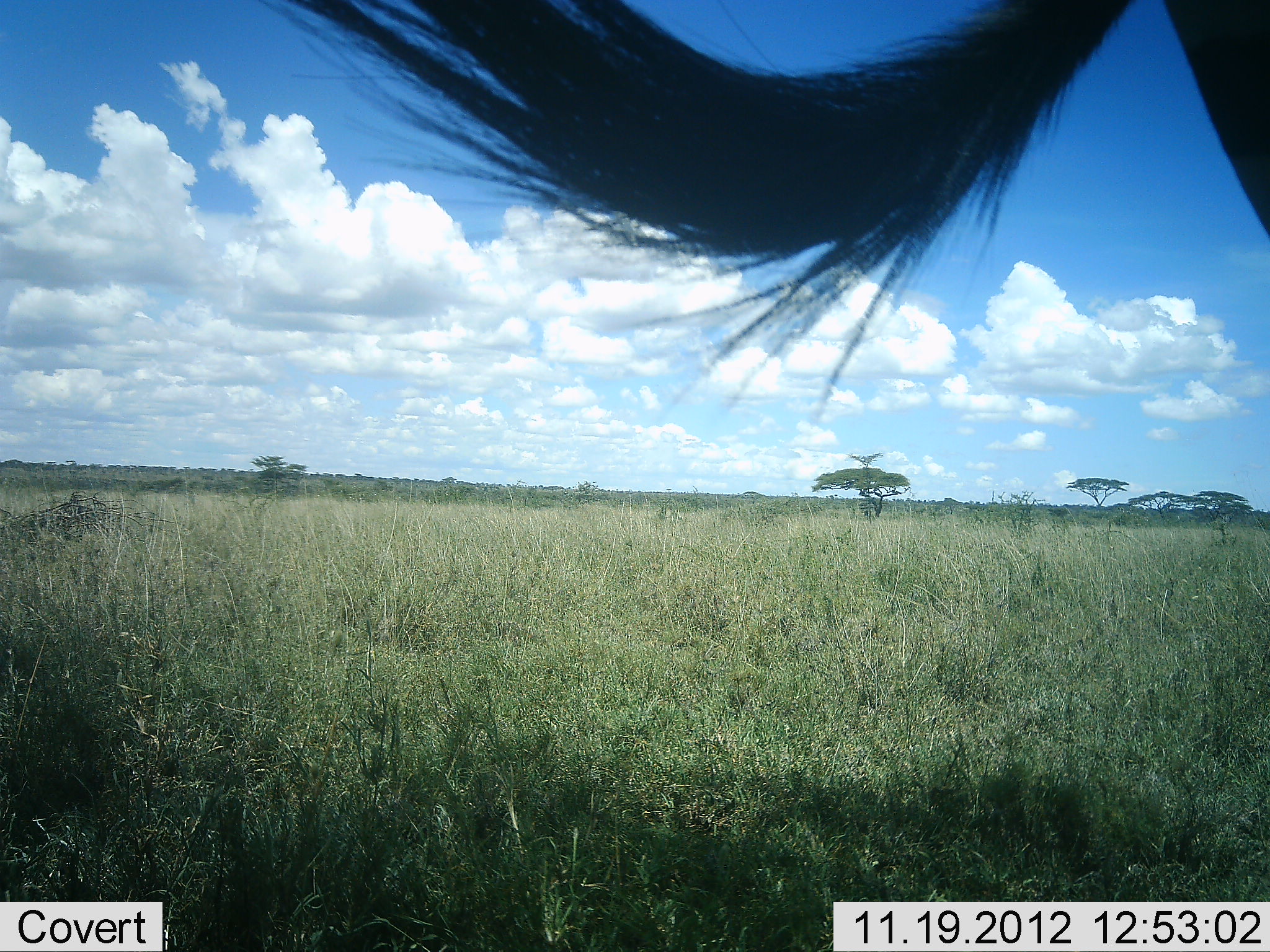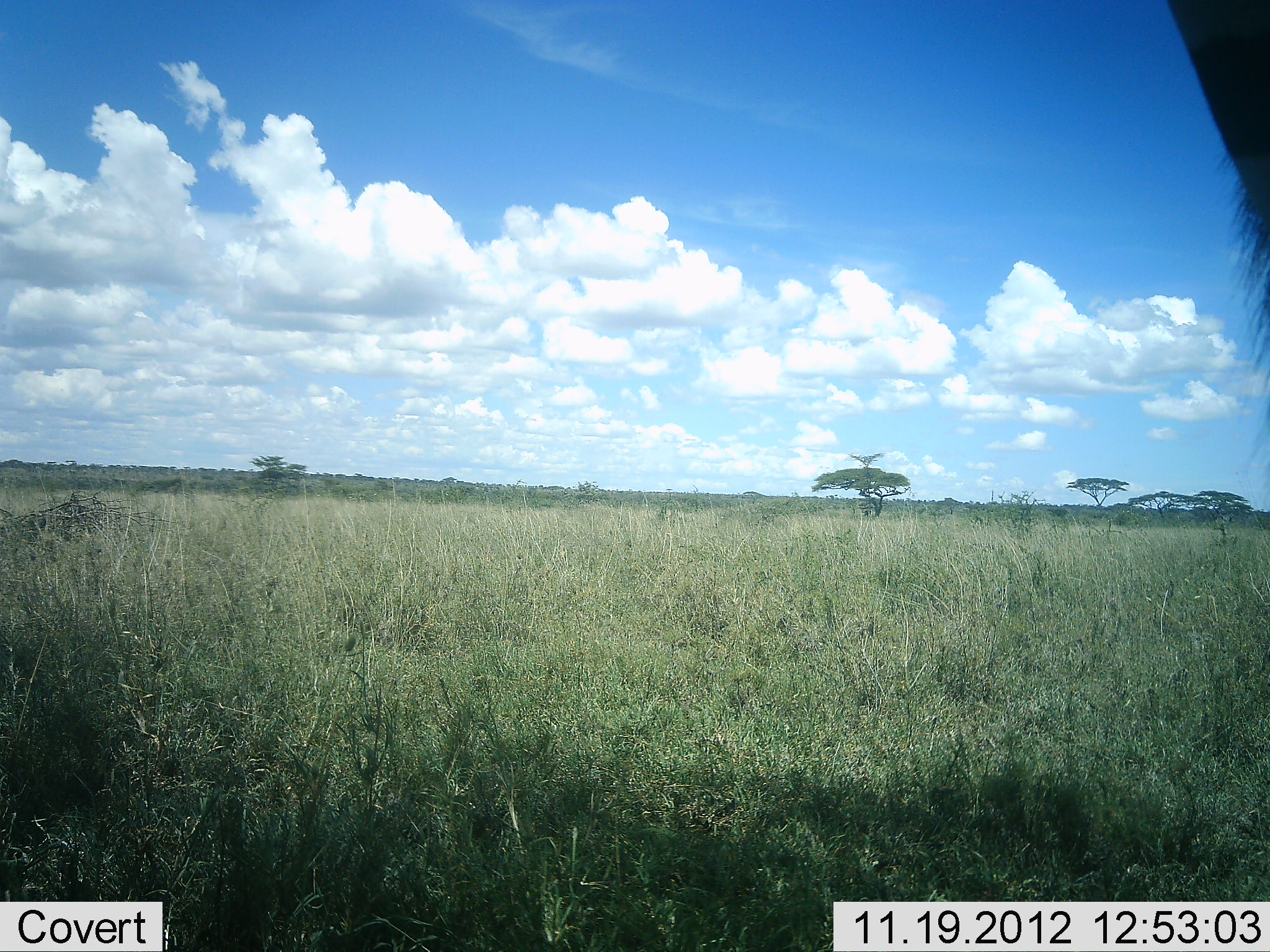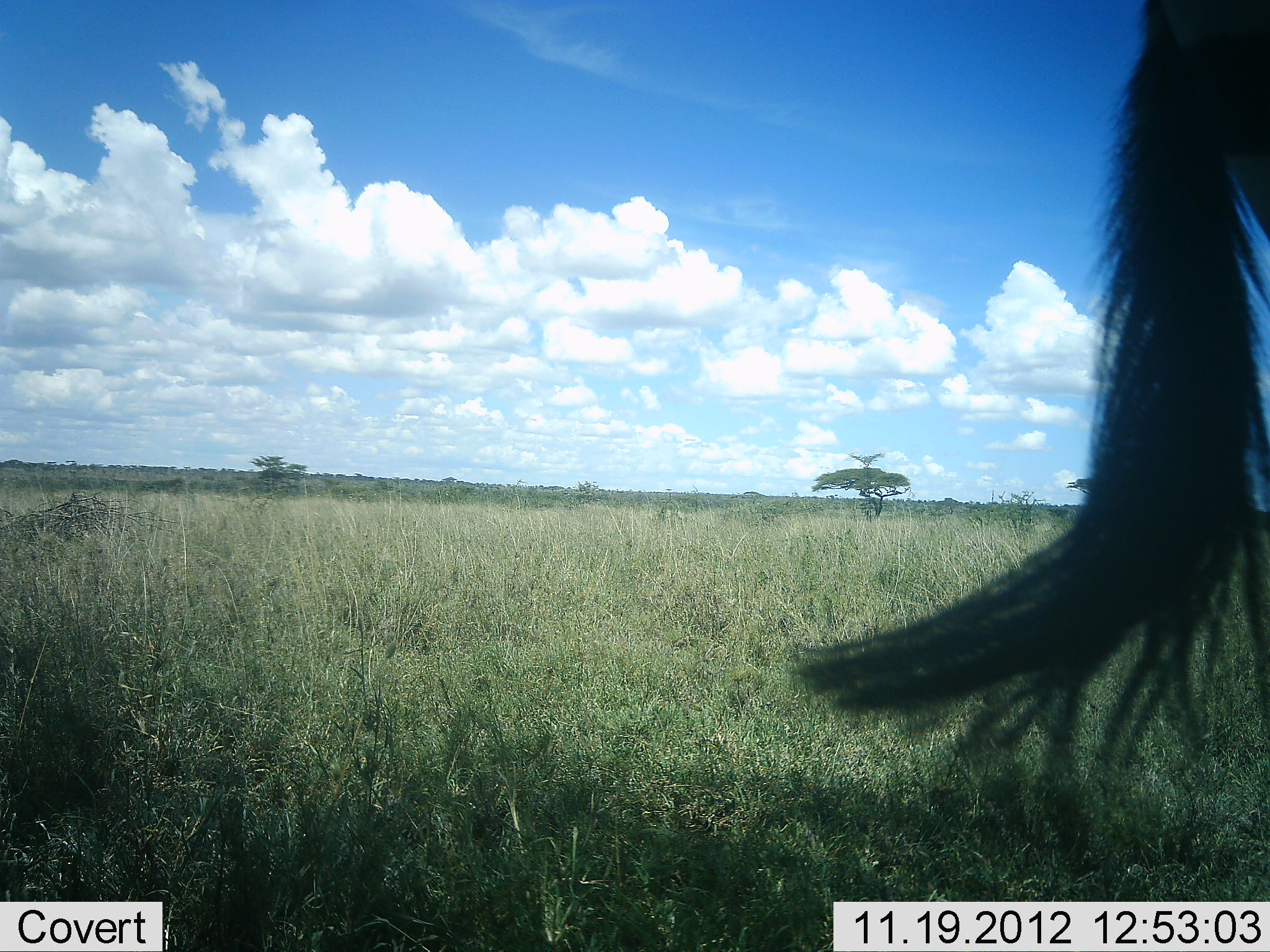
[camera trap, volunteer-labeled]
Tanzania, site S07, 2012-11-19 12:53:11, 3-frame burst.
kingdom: Animalia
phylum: Chordata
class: Mammalia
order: Artiodactyla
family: Bovidae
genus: Connochaetes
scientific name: Connochaetes taurinus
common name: blue wildebeest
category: wildebeest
Wildebeest (blue wildebeest) (Connochaetes taurinus), count 1. Behavior (volunteer vote fractions): standing 100%, resting 0%, moving 0%, interacting 0%. Young present (vote fraction): 0%. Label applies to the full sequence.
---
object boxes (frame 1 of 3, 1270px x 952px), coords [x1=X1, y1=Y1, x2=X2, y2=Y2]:
animal: [x1=260, y1=0, x2=1270, y2=413]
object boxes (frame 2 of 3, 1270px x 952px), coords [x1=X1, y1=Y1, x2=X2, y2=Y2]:
animal: [x1=1162, y1=0, x2=1270, y2=498]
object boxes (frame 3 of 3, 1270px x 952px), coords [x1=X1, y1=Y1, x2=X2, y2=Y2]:
animal: [x1=787, y1=0, x2=1270, y2=876]